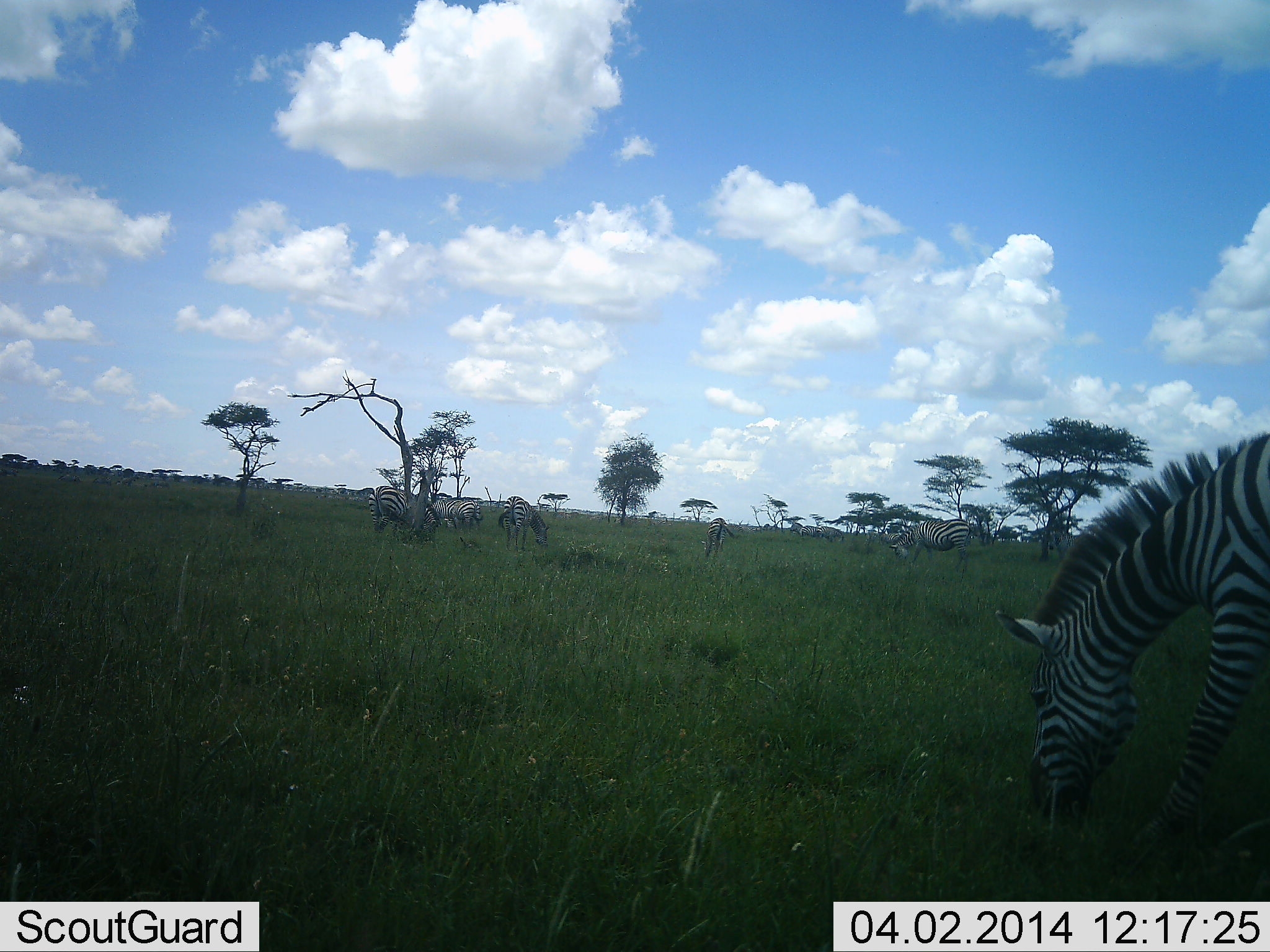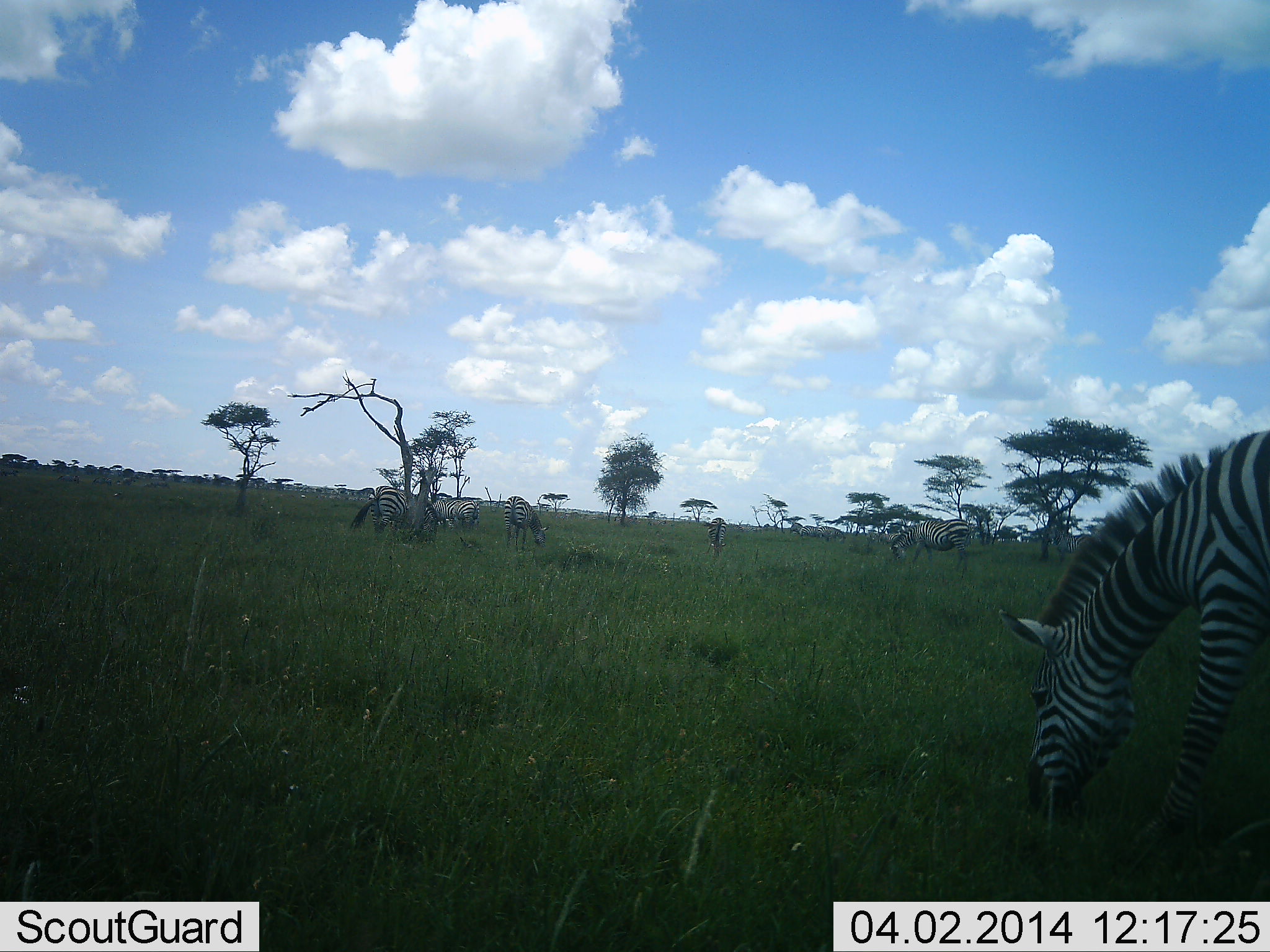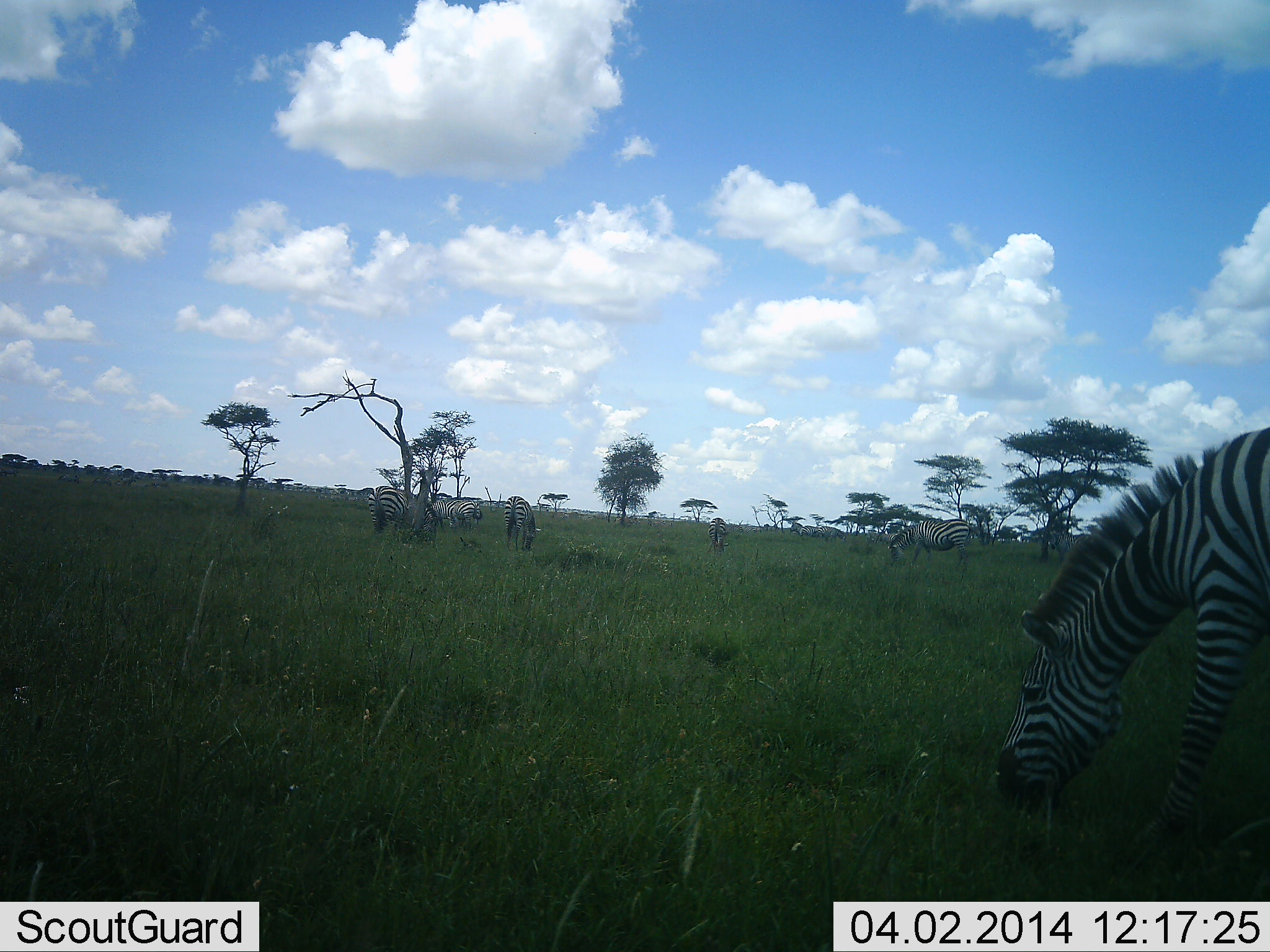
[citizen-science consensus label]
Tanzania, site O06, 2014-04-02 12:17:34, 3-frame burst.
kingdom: Animalia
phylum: Chordata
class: Mammalia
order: Perissodactyla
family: Equidae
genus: Equus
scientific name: Equus quagga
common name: plains zebra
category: zebra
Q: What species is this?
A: Zebra (plains zebra) (Equus quagga).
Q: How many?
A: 6.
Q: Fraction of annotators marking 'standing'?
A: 50%.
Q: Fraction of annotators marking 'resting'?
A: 0%.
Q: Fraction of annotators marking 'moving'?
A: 0%.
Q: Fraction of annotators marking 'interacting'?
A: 0%.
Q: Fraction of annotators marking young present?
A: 0%.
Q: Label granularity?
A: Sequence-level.